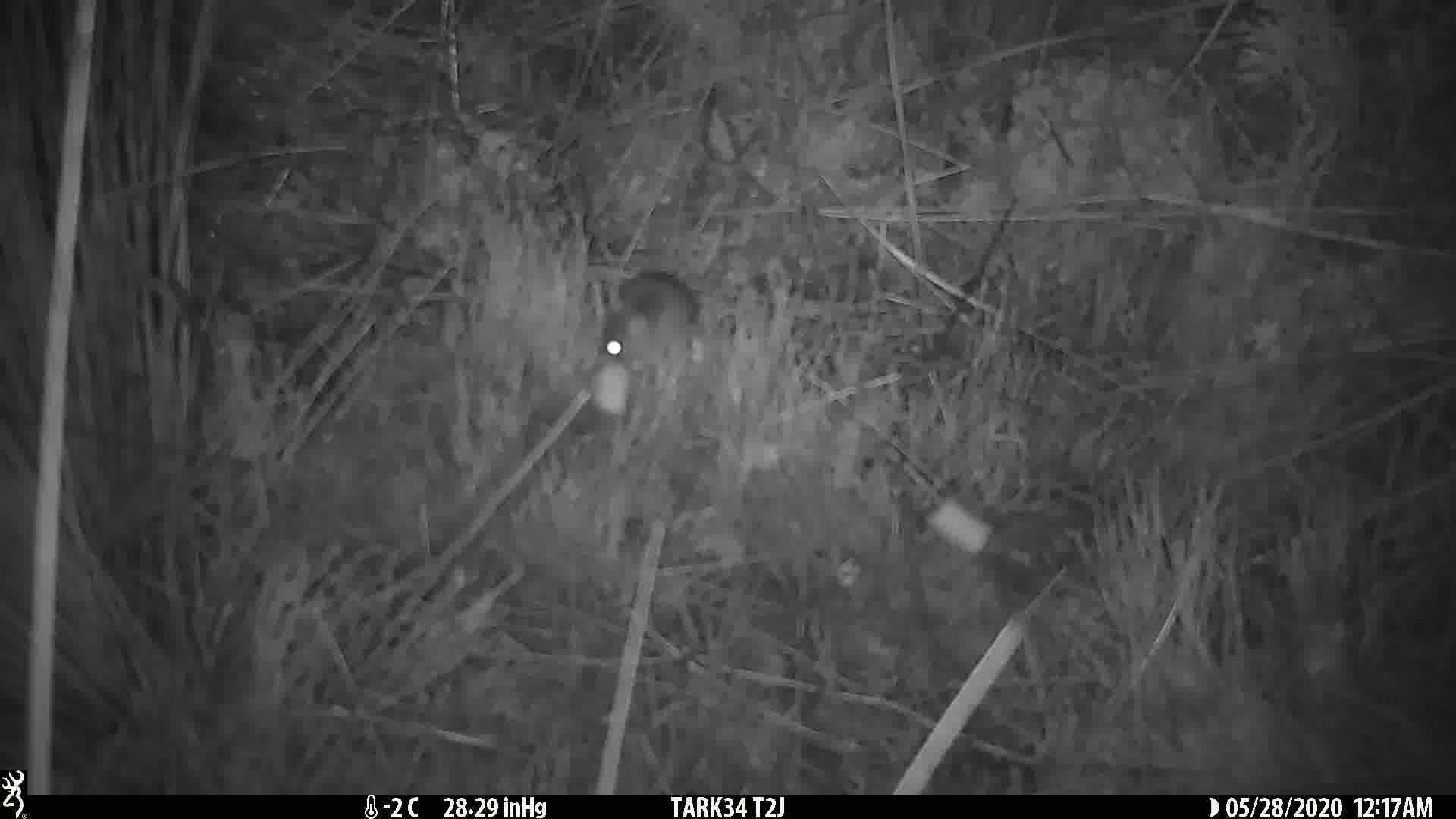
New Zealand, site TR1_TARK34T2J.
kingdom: Animalia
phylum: Chordata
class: Mammalia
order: Rodentia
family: Muridae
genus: Mus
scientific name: Mus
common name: mouse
Mouse (Mus).